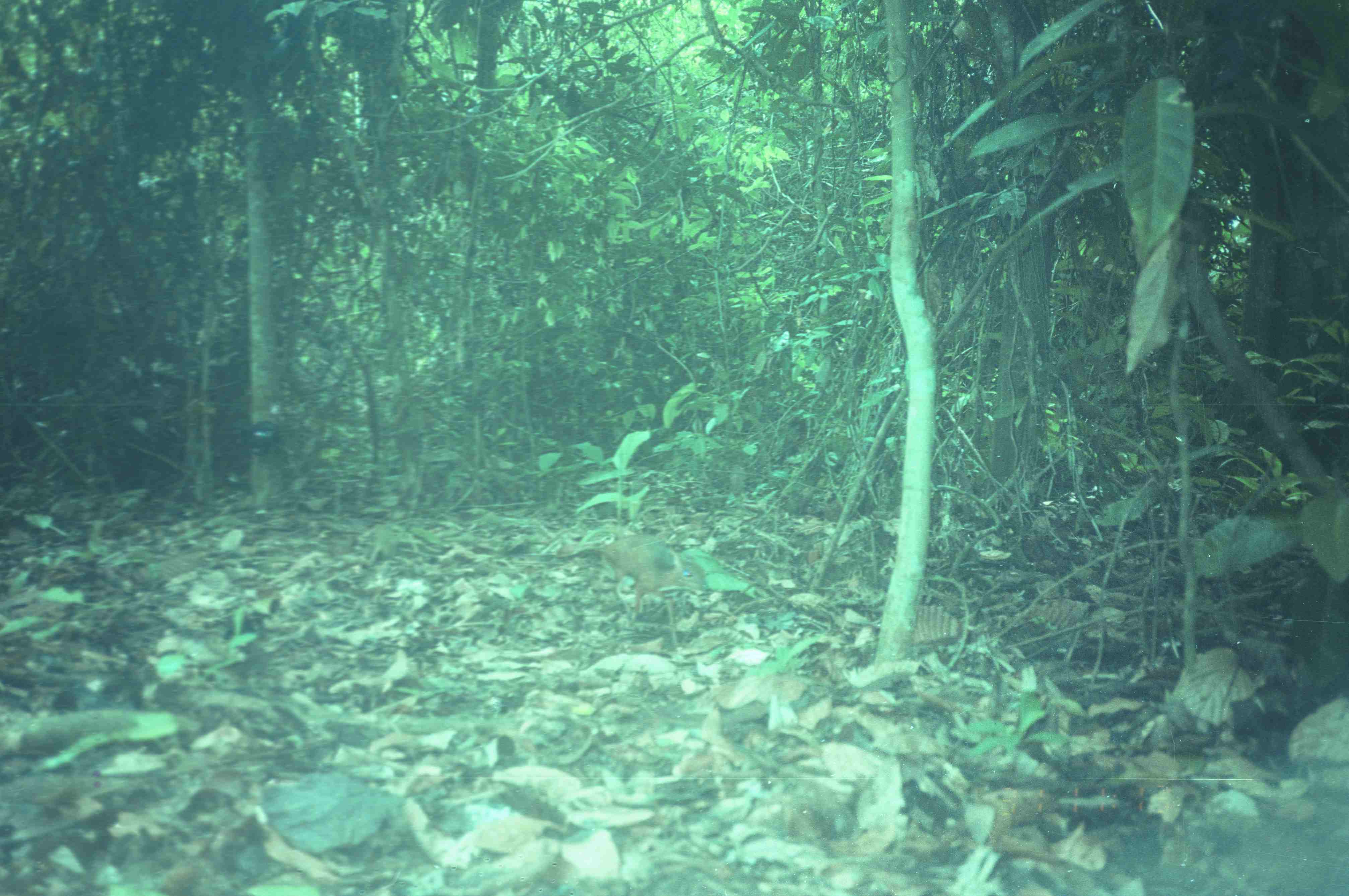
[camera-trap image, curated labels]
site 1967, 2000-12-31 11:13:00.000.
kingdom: Animalia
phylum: Chordata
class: Mammalia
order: Artiodactyla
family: Tragulidae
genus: Tragulus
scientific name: Tragulus napu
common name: greater oriental chevrotain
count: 1